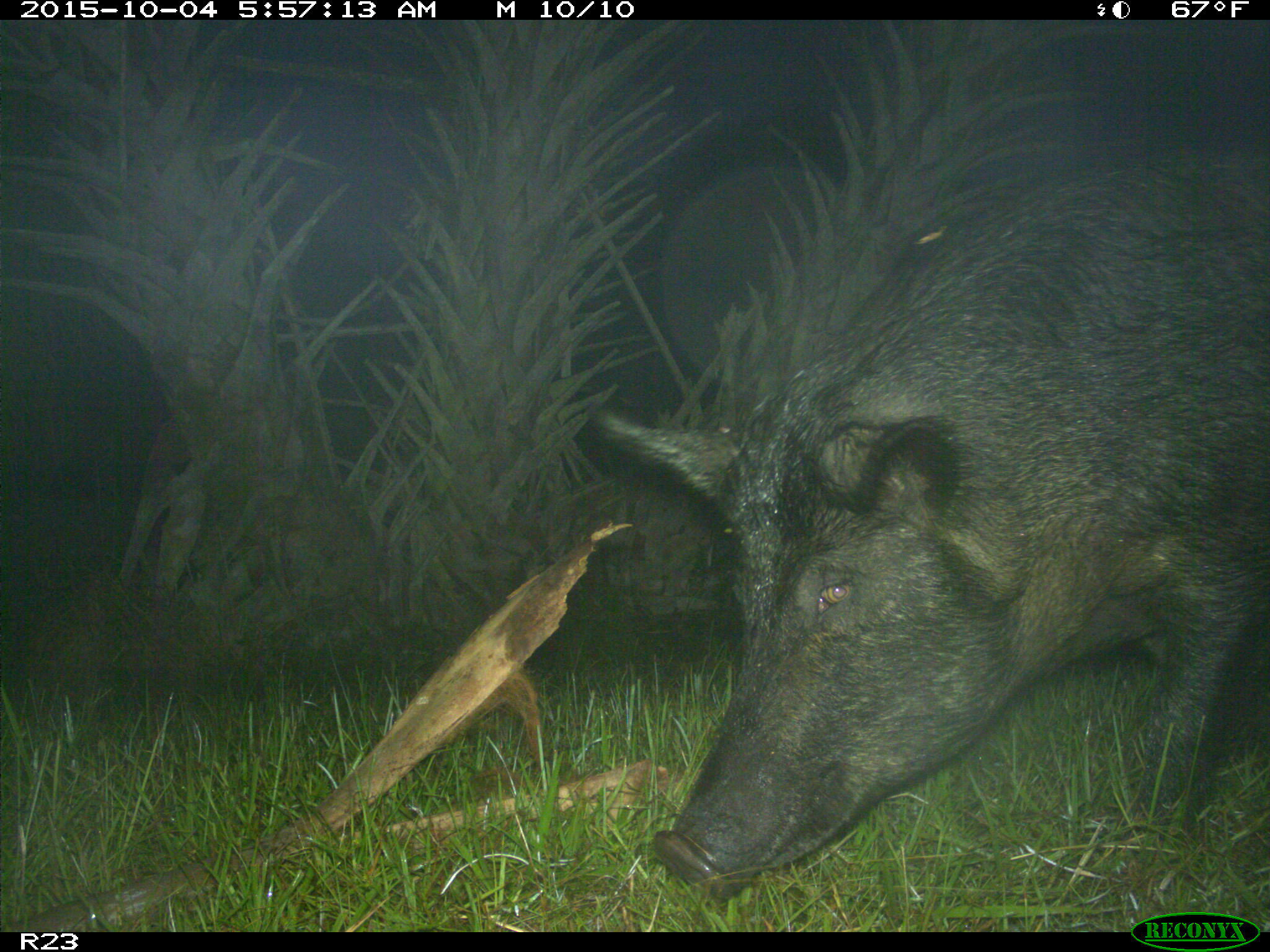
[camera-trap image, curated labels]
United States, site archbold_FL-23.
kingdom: Animalia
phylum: Chordata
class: Mammalia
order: Artiodactyla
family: Suidae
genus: Sus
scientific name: Sus scrofa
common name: wild boar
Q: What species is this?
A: Sus scrofa (wild boar).